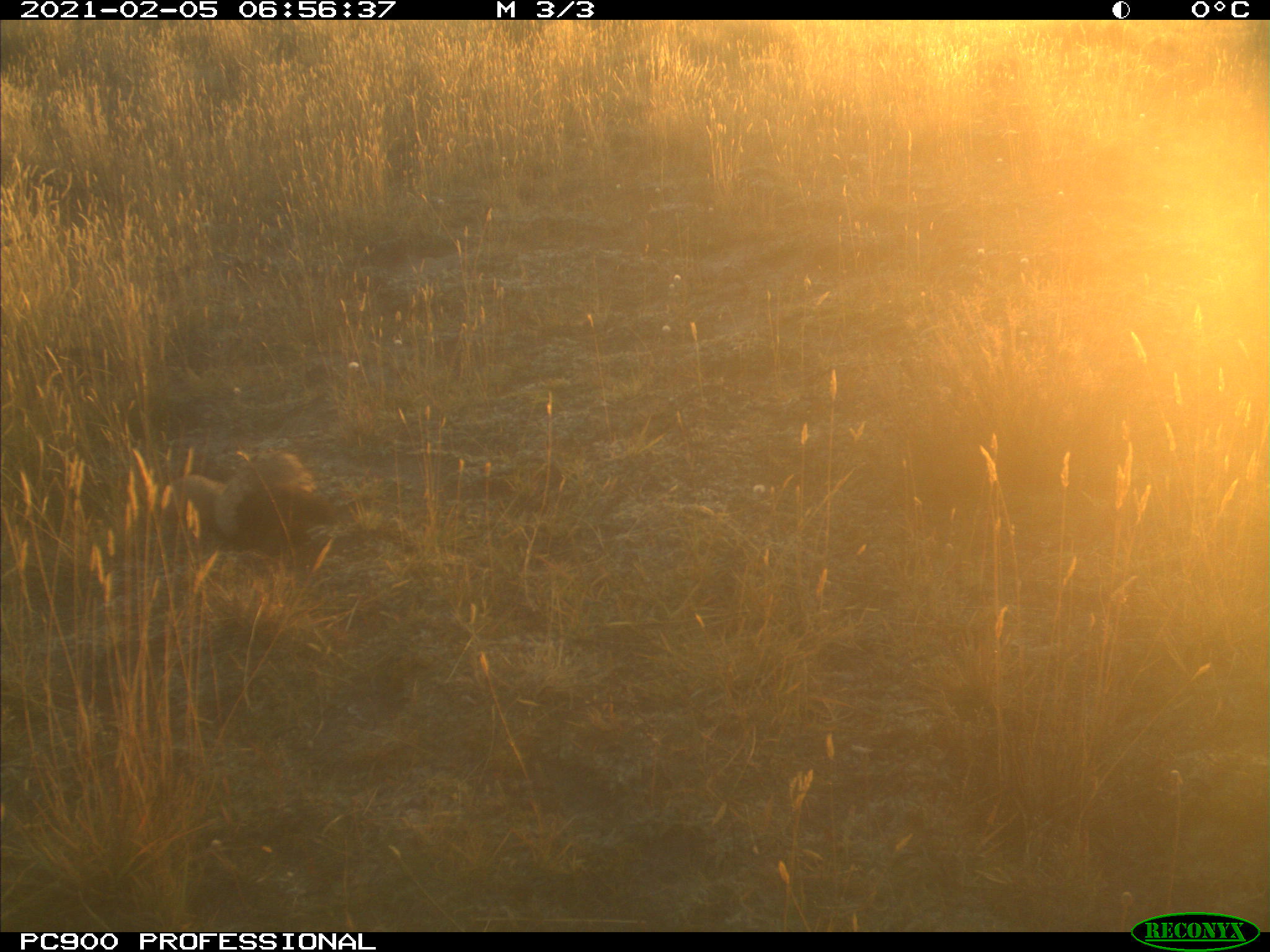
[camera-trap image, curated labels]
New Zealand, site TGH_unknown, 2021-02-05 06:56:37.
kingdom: Animalia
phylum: Chordata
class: Mammalia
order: Carnivora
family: Mustelidae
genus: Mustela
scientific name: Mustela furo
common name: ferret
Ferret (Mustela furo).